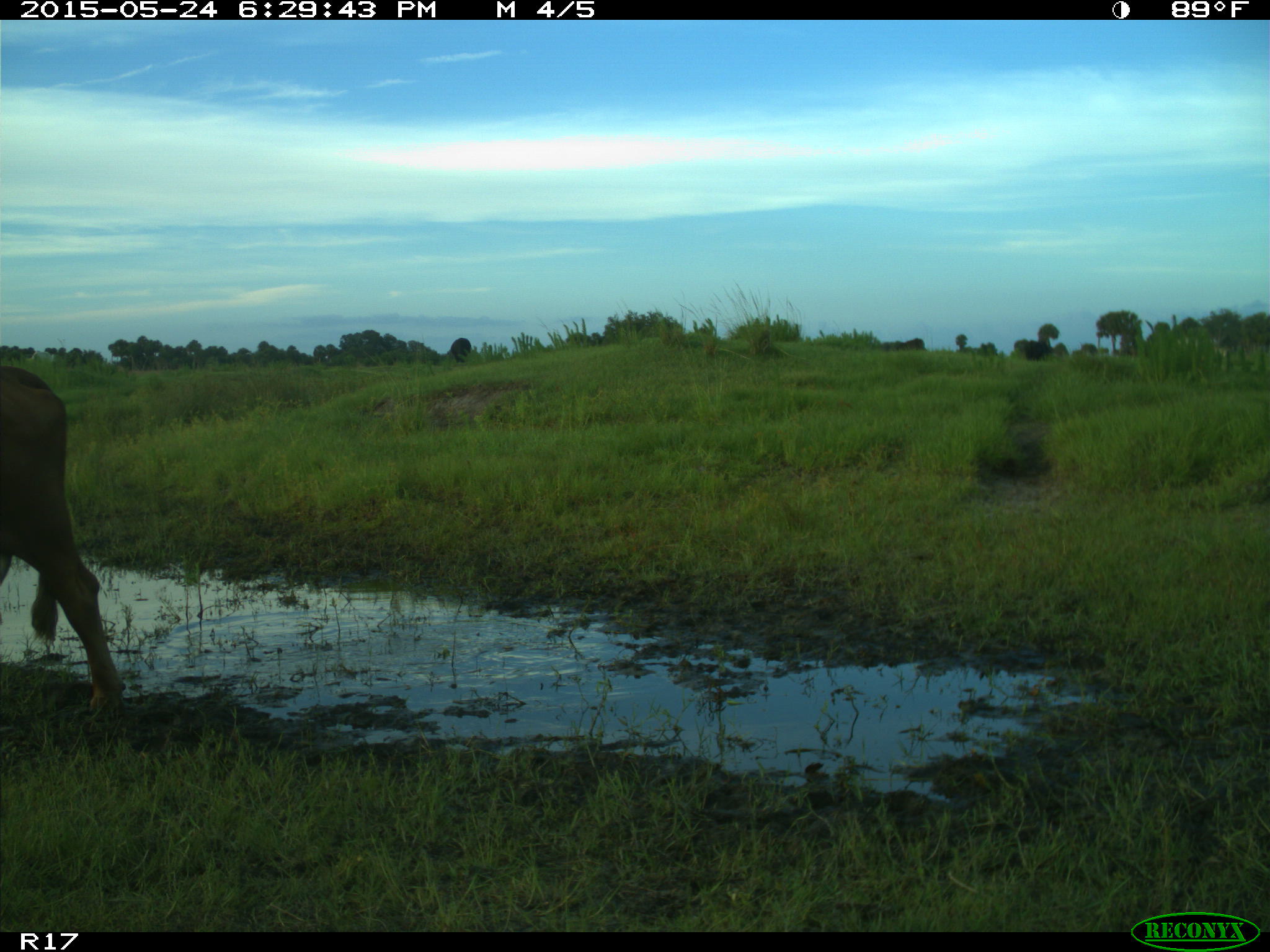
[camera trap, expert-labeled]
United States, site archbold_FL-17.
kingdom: Animalia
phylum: Chordata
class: Mammalia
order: Artiodactyla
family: Bovidae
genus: Bos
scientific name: Bos taurus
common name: domestic cow